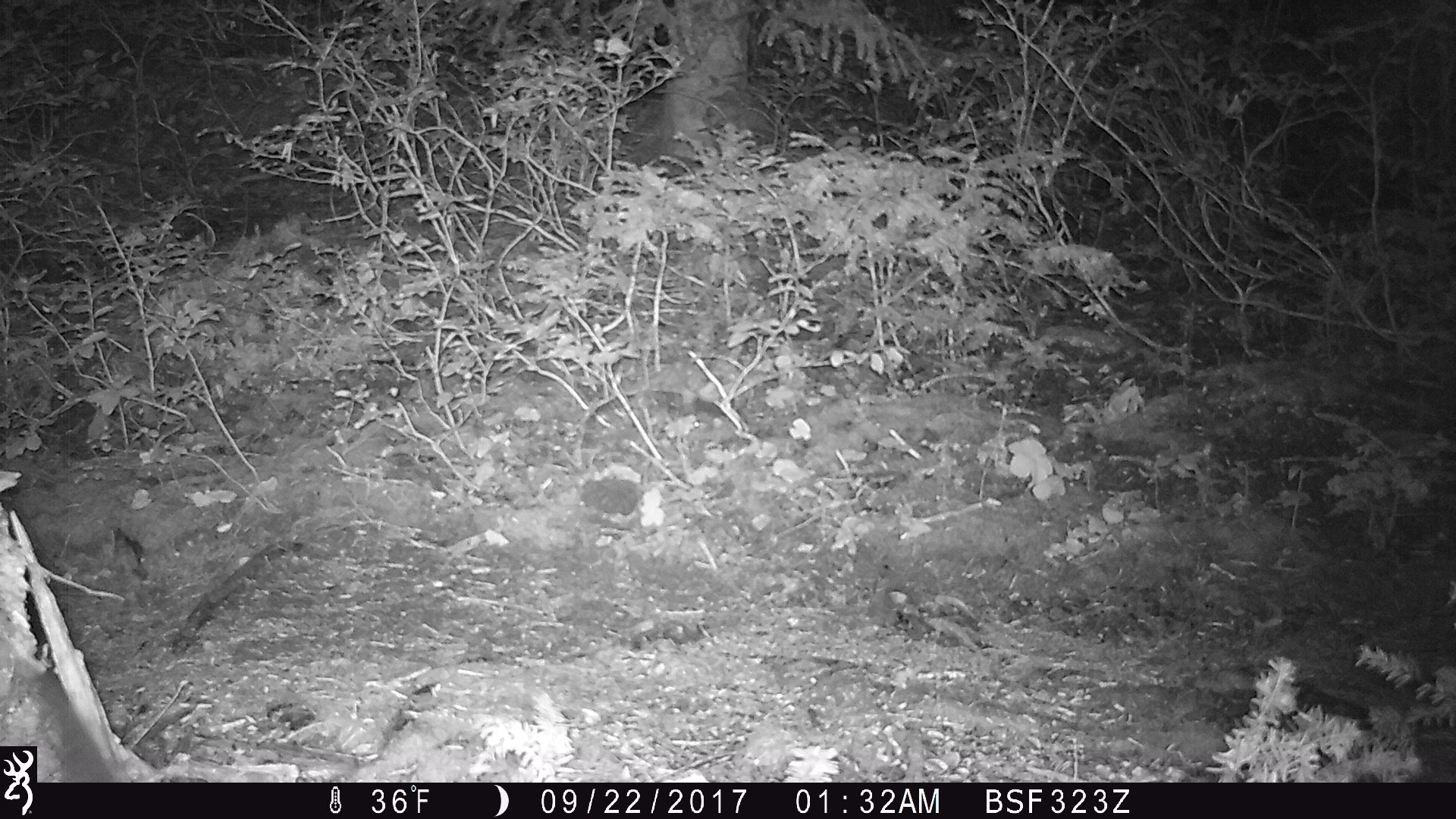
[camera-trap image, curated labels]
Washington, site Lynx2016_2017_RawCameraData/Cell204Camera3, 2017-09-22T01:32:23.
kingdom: Animalia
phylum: Chordata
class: Mammalia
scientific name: Mammalia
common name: small mammal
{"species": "small mammal (Mammalia)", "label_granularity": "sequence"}